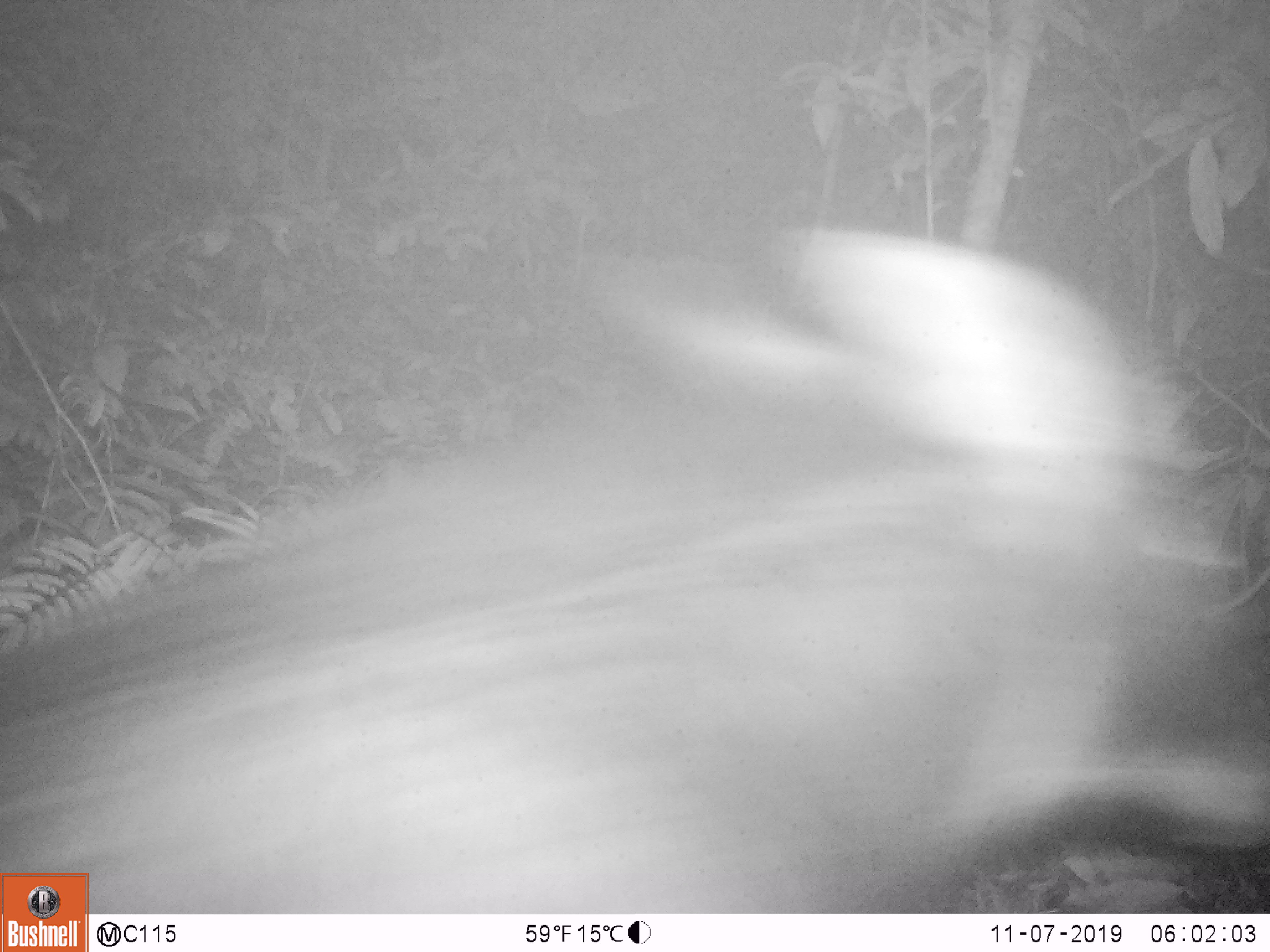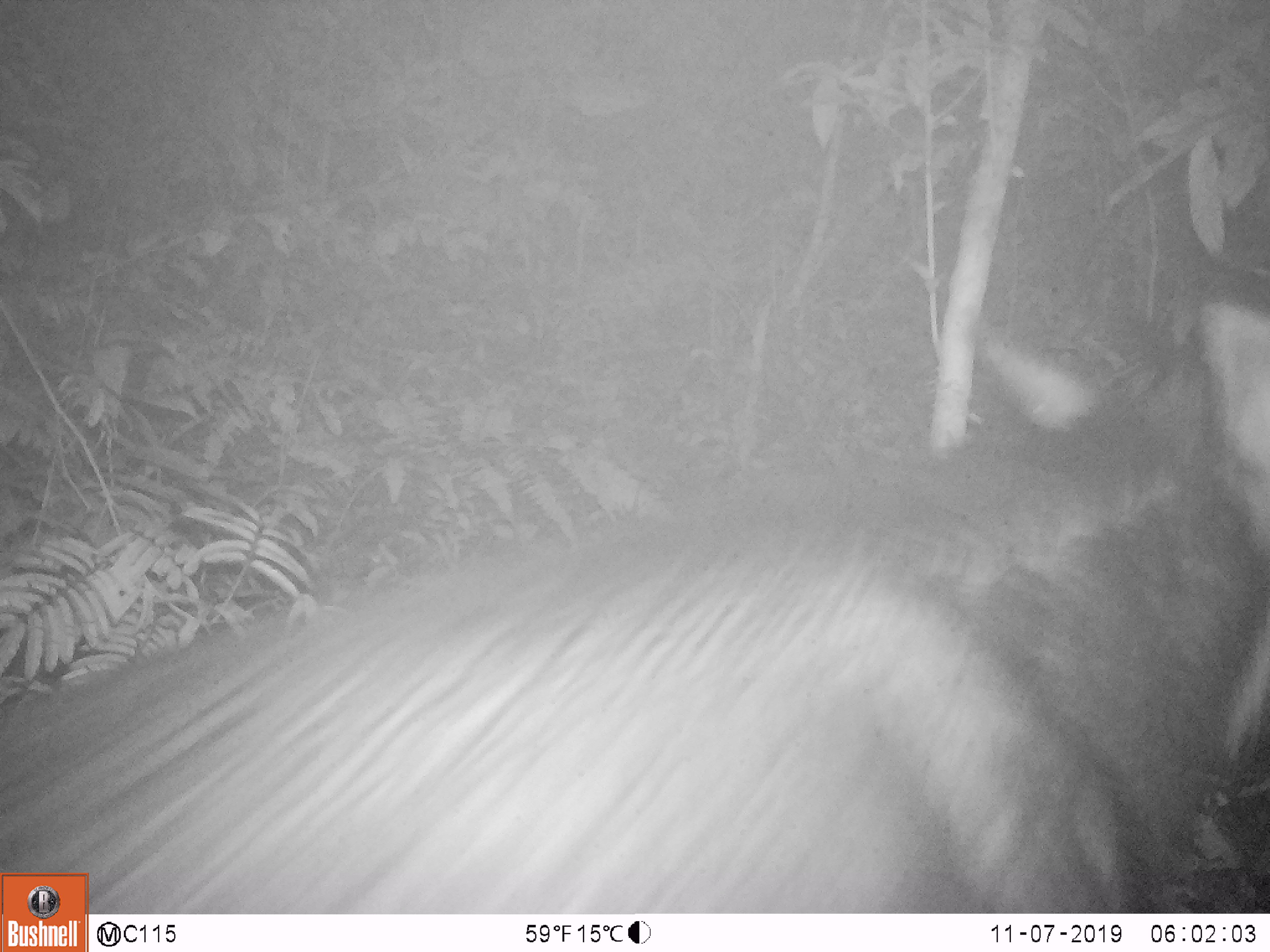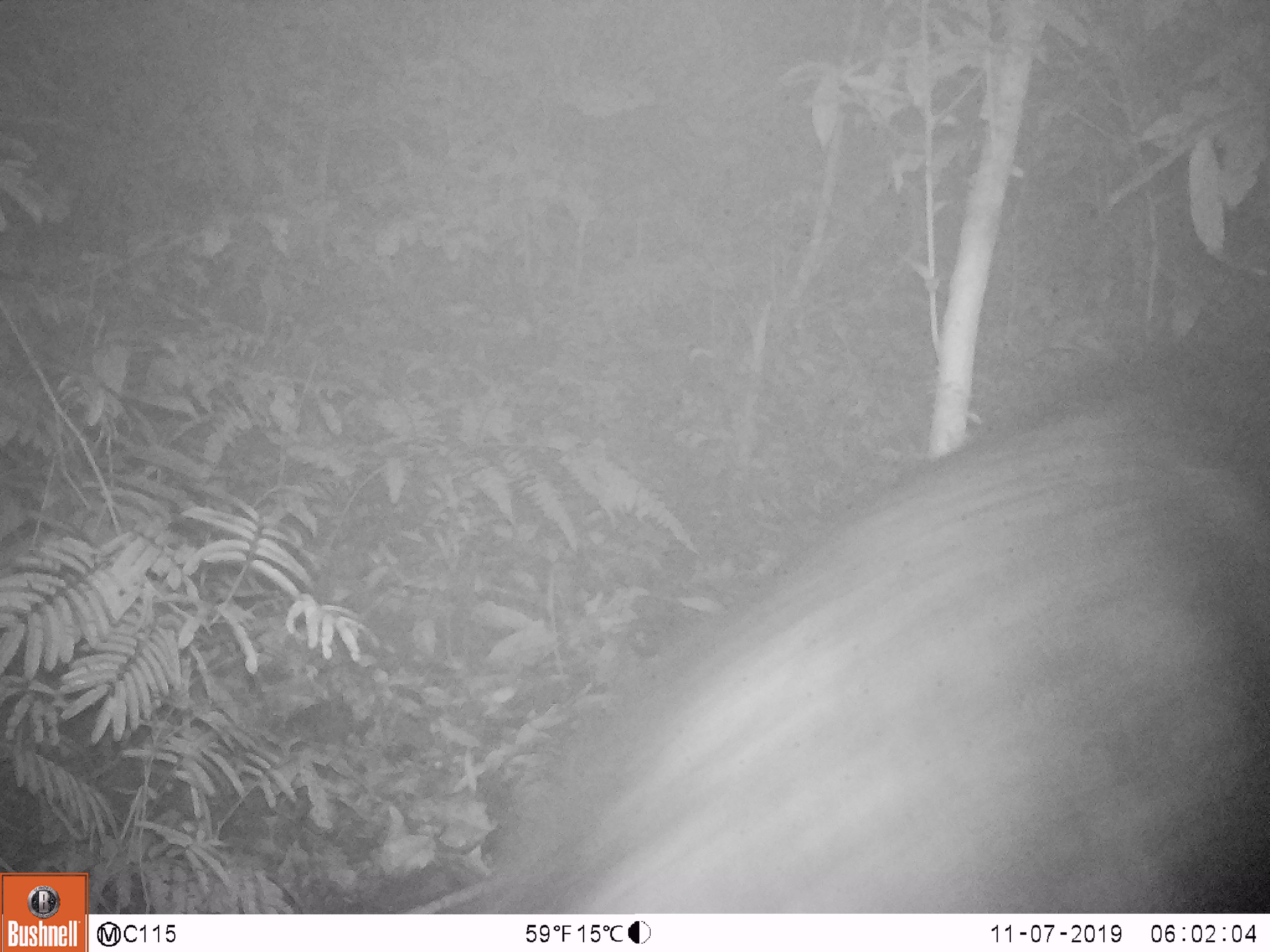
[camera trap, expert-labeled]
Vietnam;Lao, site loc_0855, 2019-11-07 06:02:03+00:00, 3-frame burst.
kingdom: Animalia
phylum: Chordata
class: Mammalia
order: Artiodactyla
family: Bovidae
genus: Capricornis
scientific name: Capricornis sumatraensis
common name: chinese serow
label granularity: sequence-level